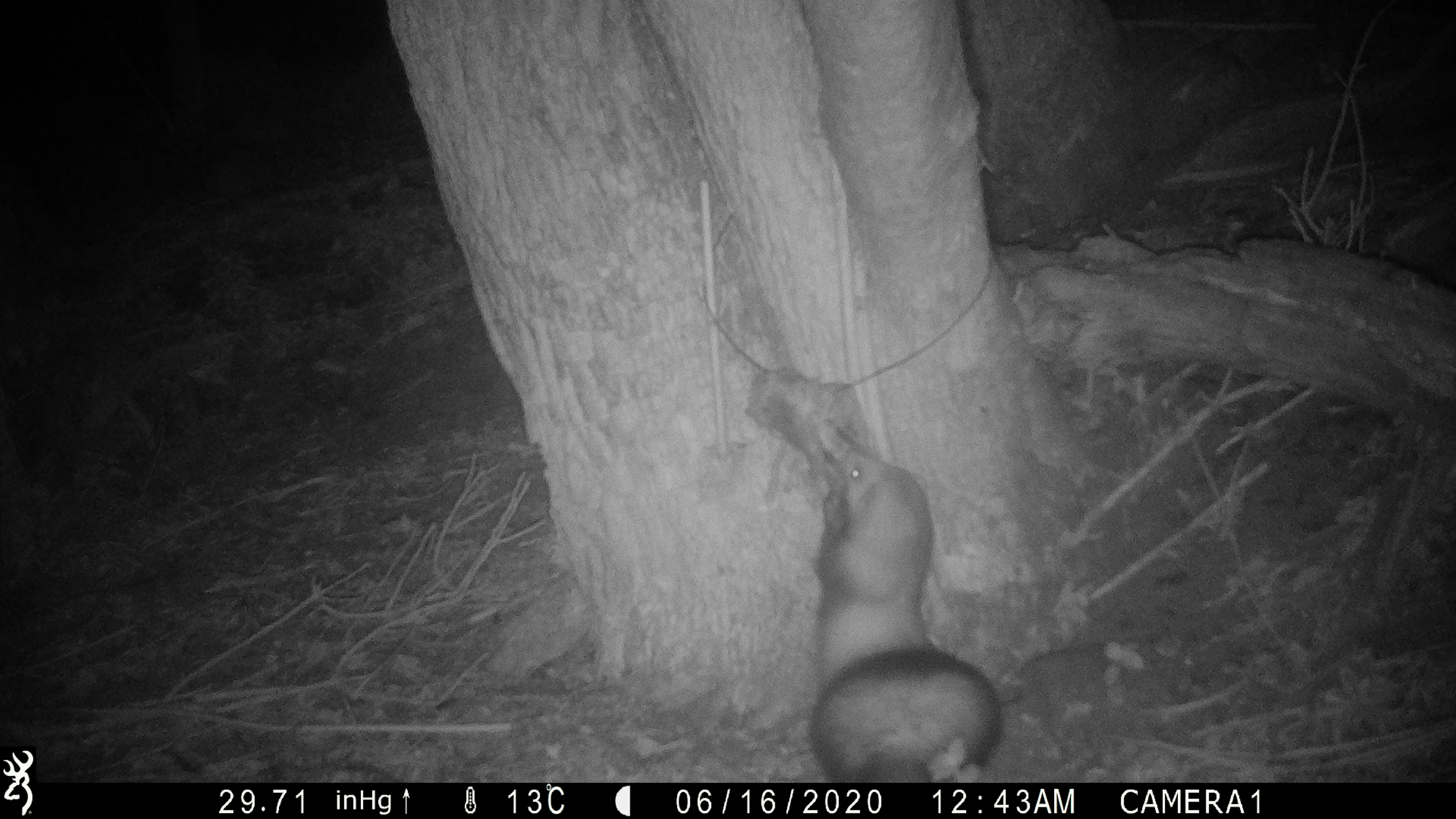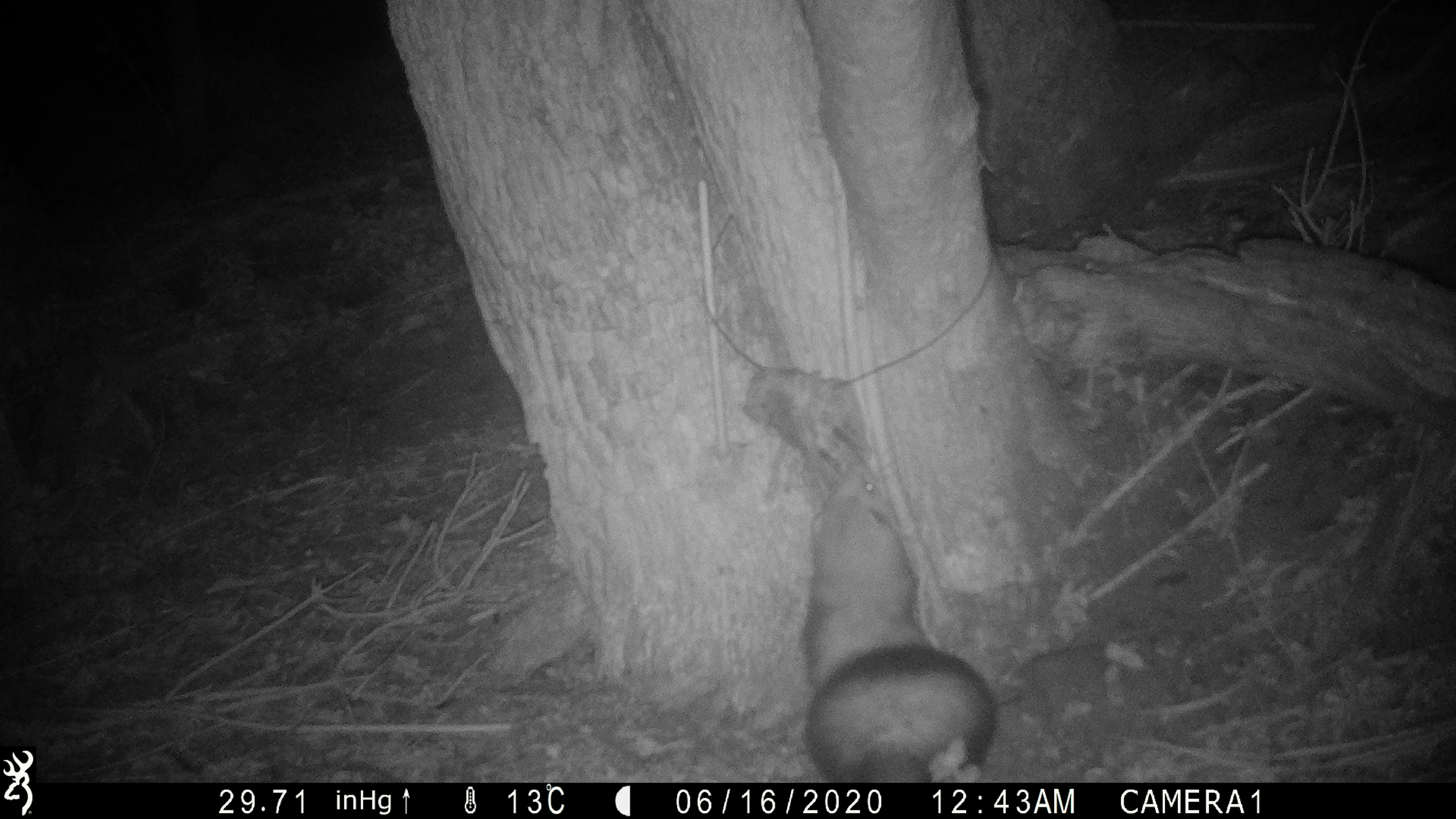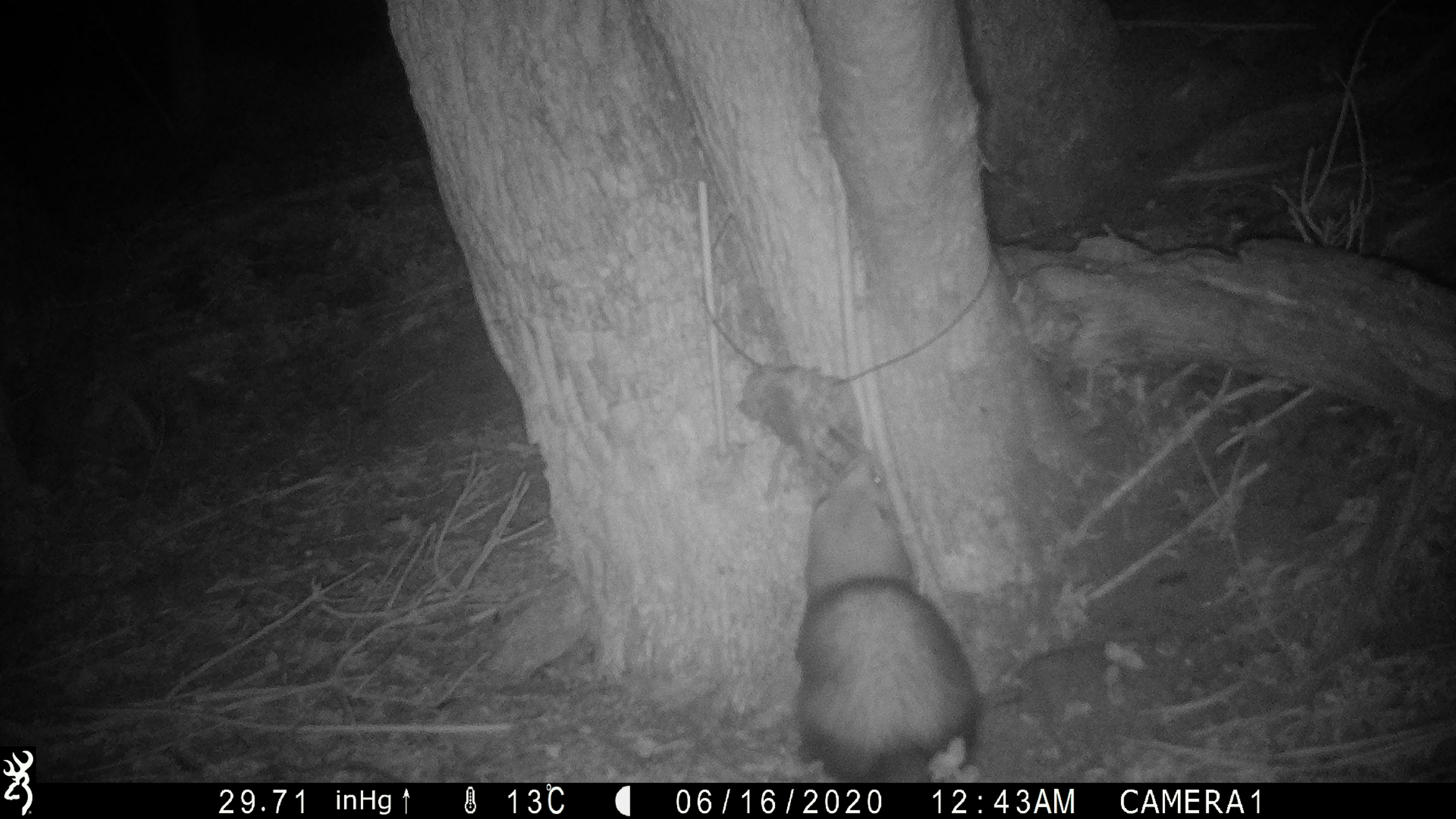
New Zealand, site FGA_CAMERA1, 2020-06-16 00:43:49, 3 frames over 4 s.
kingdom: Animalia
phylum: Chordata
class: Mammalia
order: Carnivora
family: Mustelidae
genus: Mustela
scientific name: Mustela furo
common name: ferret